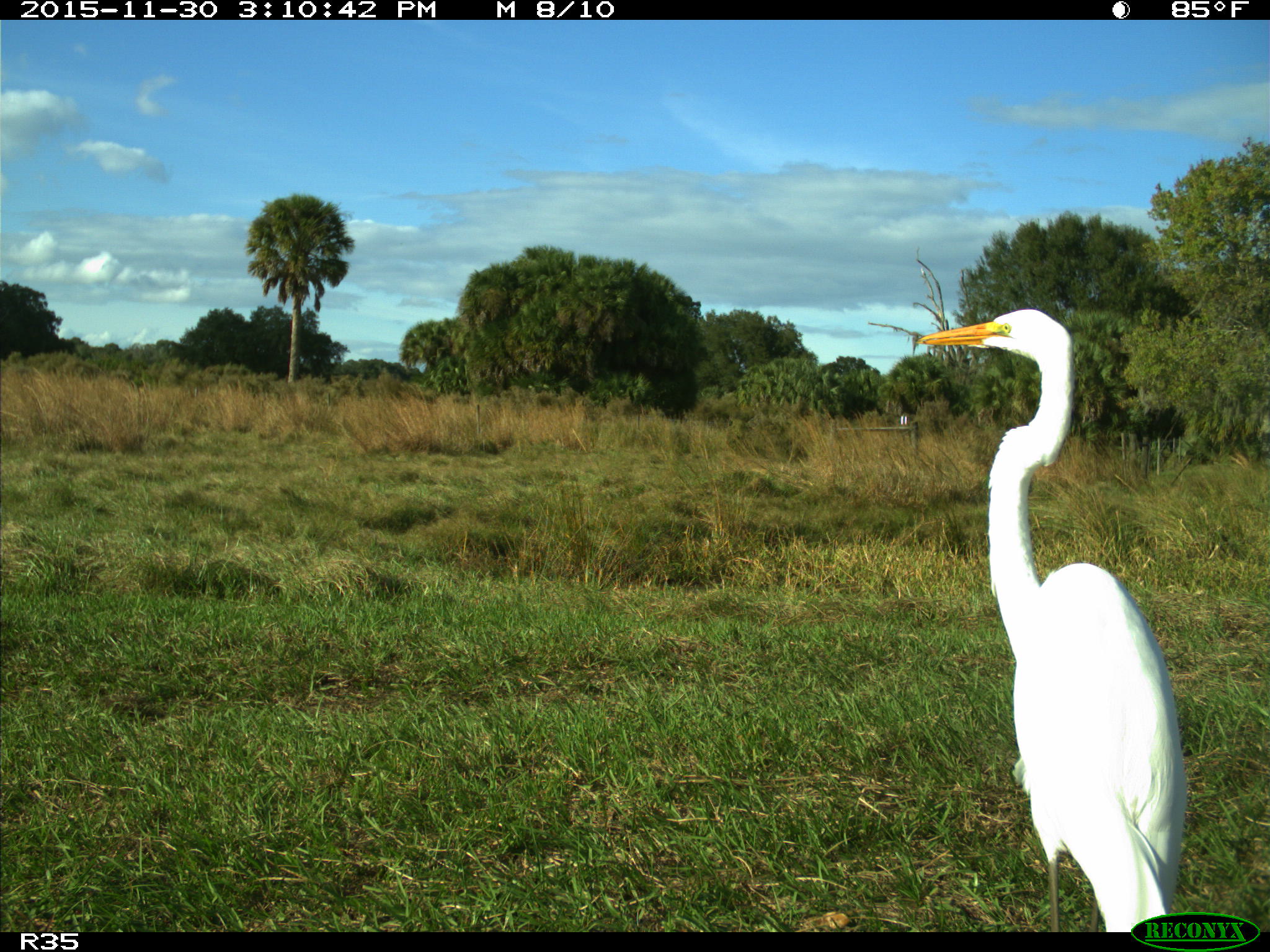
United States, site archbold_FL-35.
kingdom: Animalia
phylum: Chordata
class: Aves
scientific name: Aves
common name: birds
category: unidentified bird